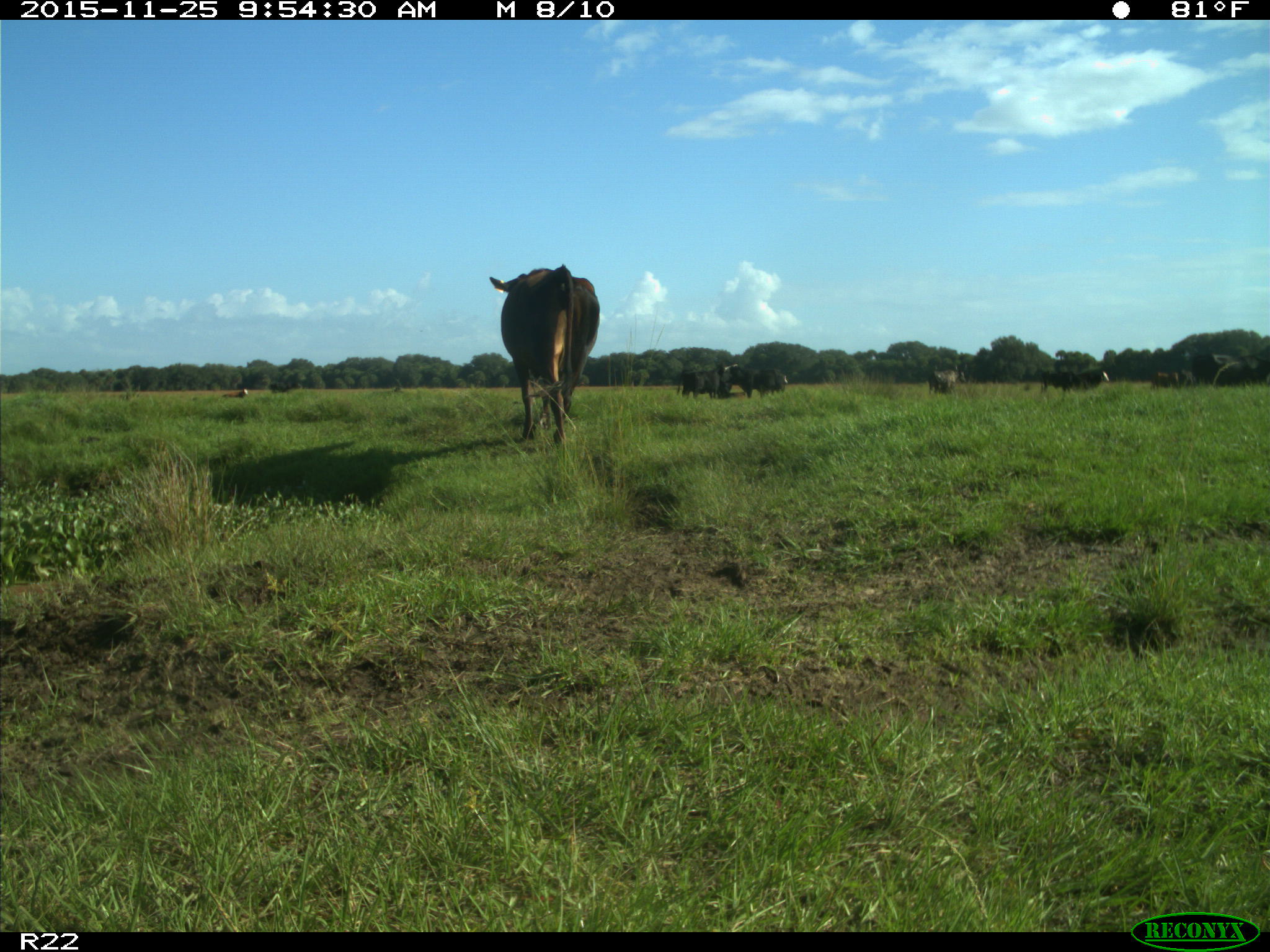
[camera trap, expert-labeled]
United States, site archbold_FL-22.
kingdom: Animalia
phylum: Chordata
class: Mammalia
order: Artiodactyla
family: Bovidae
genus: Bos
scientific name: Bos taurus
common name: domestic cow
Bos taurus (domestic cow).